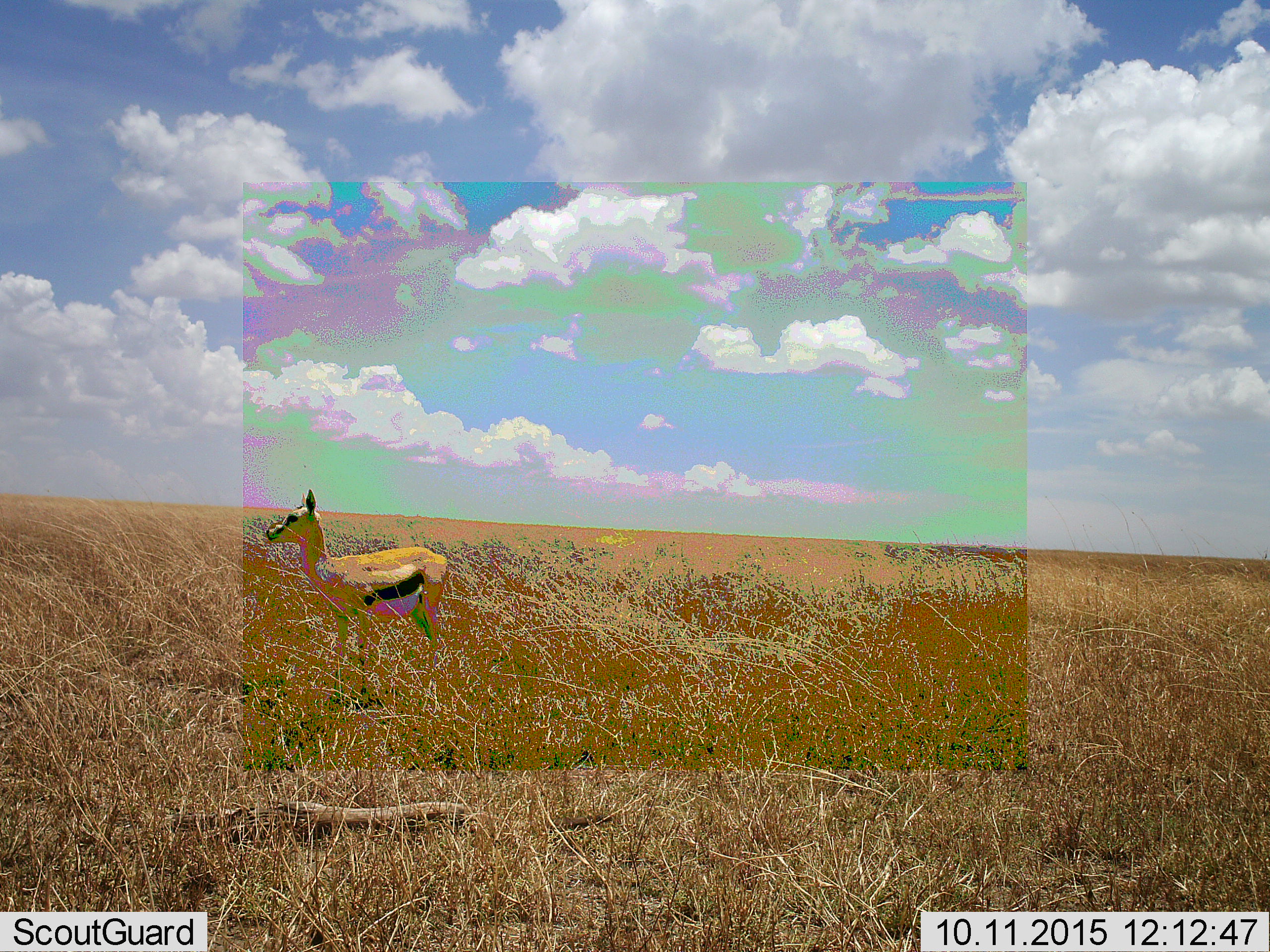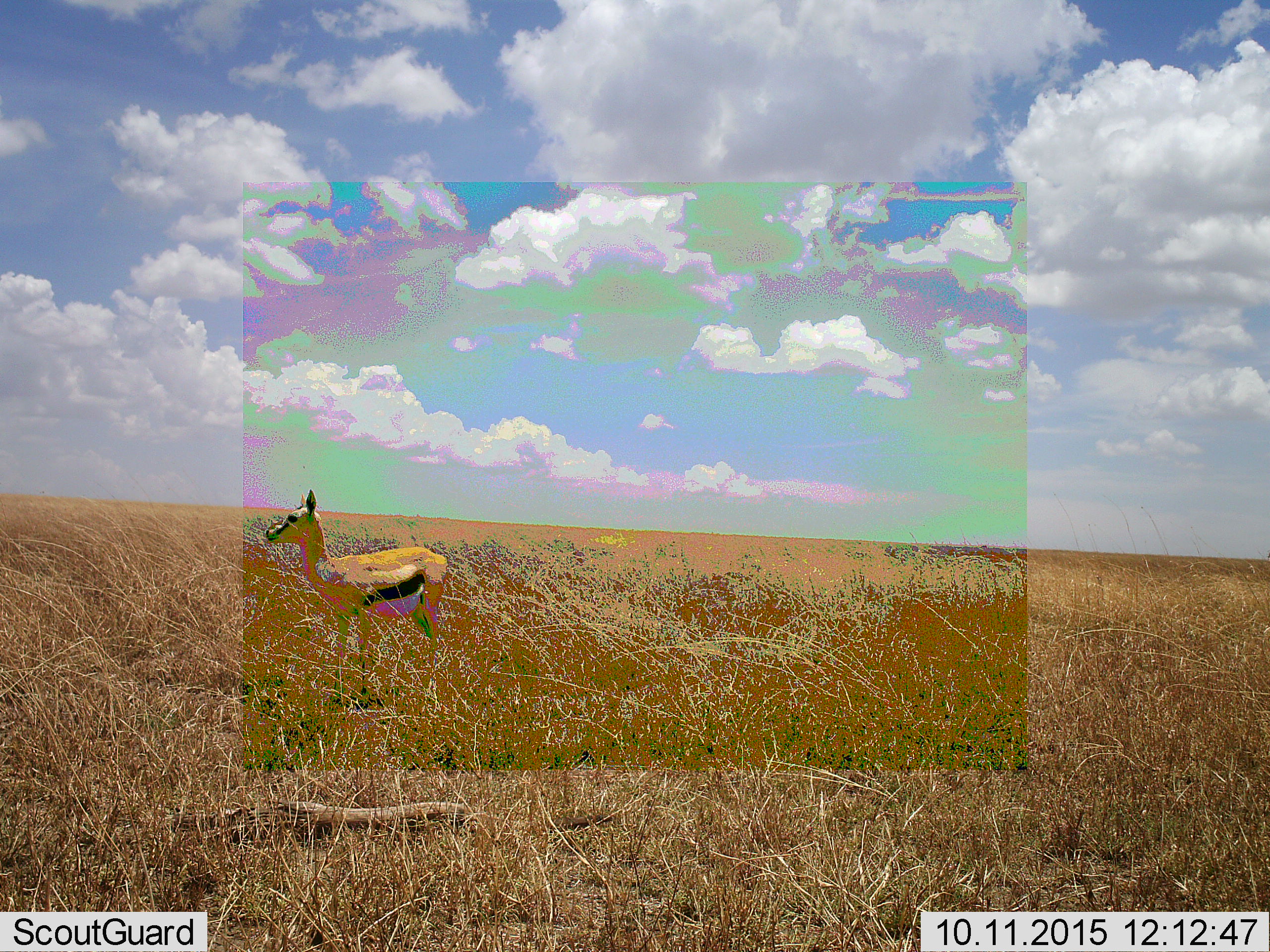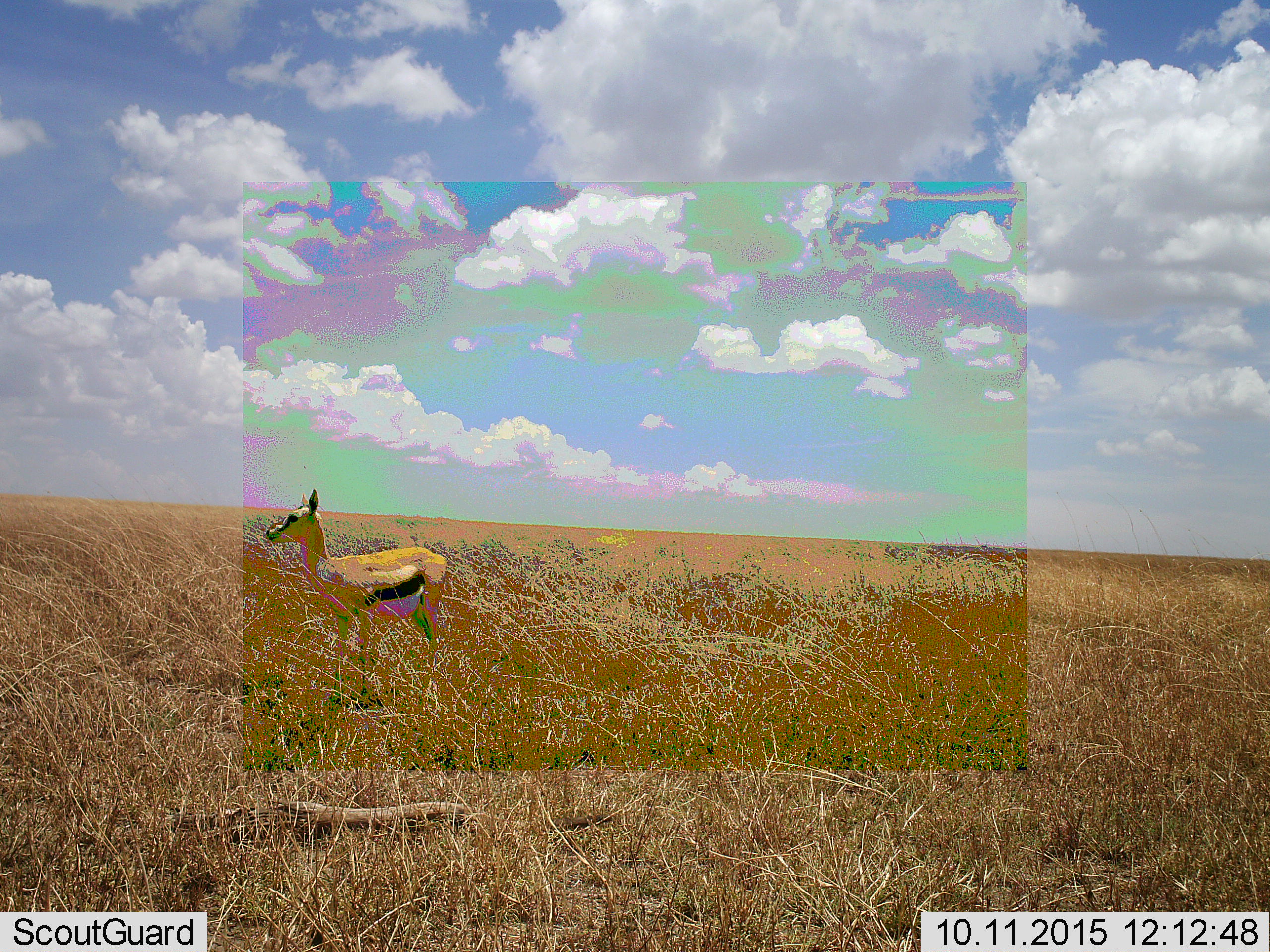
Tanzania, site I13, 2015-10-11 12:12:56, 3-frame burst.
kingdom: Animalia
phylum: Chordata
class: Mammalia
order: Artiodactyla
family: Bovidae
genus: Eudorcas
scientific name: Eudorcas thomsonii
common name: thomson's gazelle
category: gazellethomsons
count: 1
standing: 100%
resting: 0%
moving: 0%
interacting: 0%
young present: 10%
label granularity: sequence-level